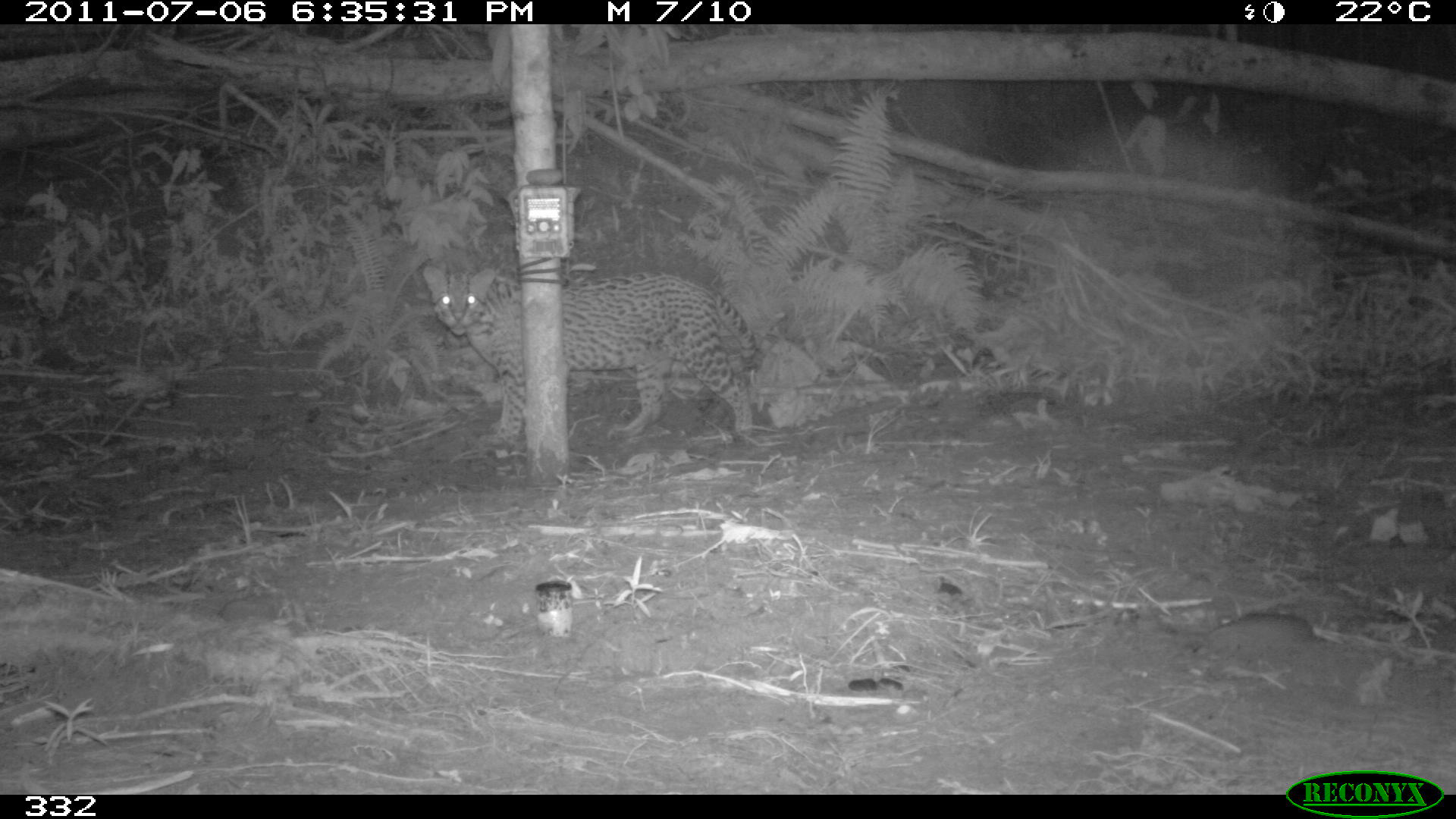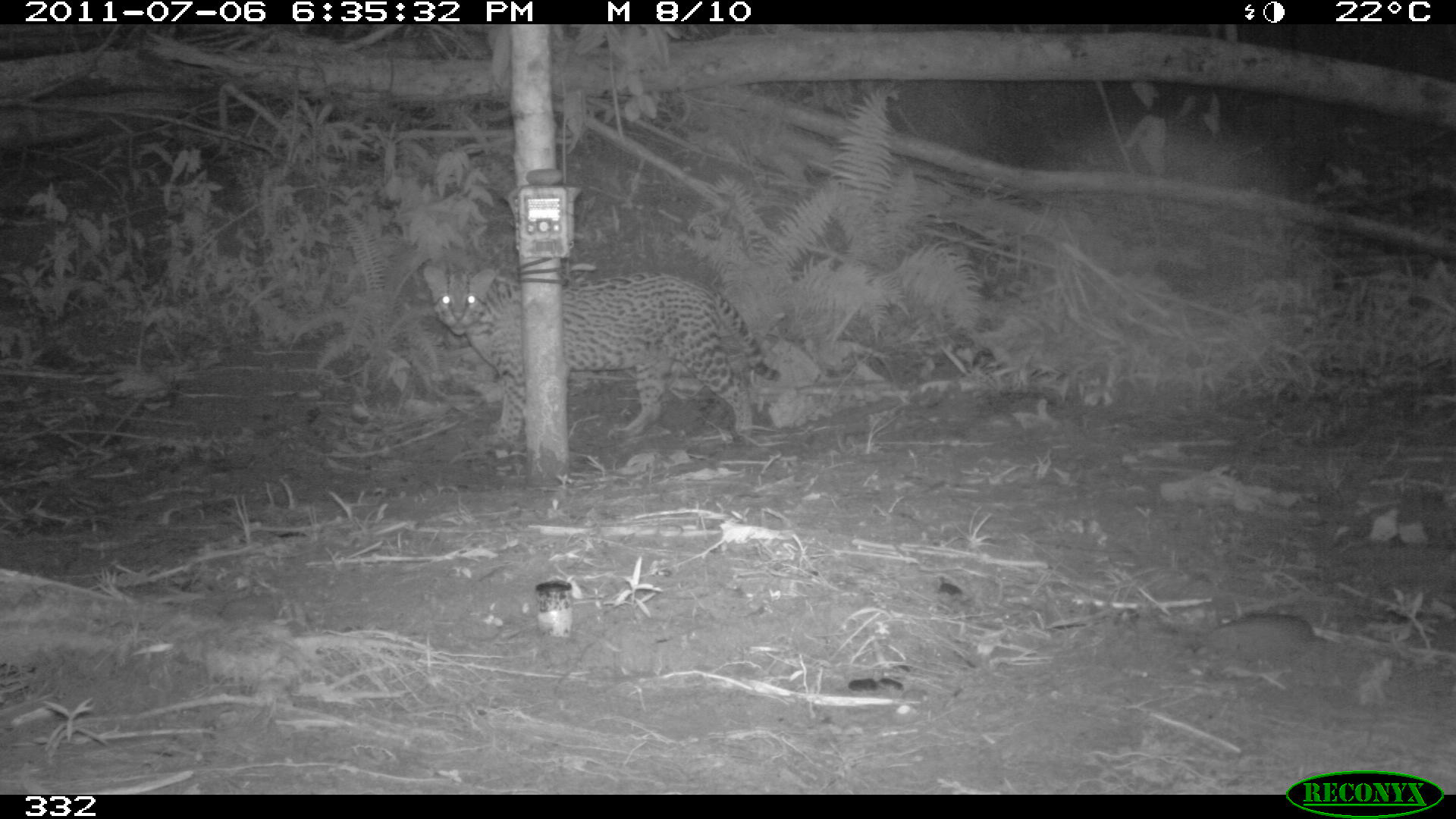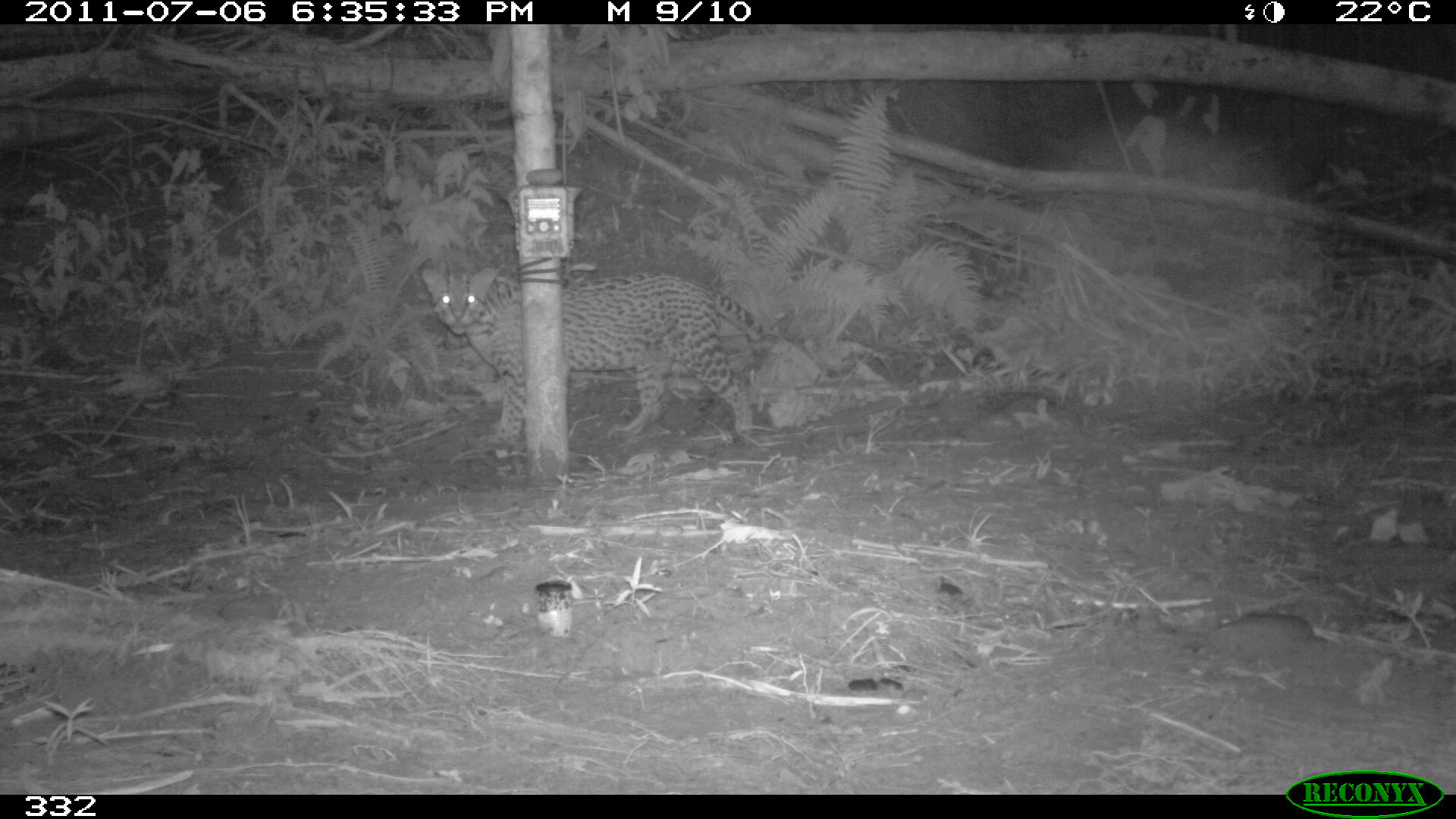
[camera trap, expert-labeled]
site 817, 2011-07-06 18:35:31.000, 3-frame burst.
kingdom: Animalia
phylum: Chordata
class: Mammalia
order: Carnivora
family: Felidae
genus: Leopardus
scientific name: Leopardus pardalis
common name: ocelot